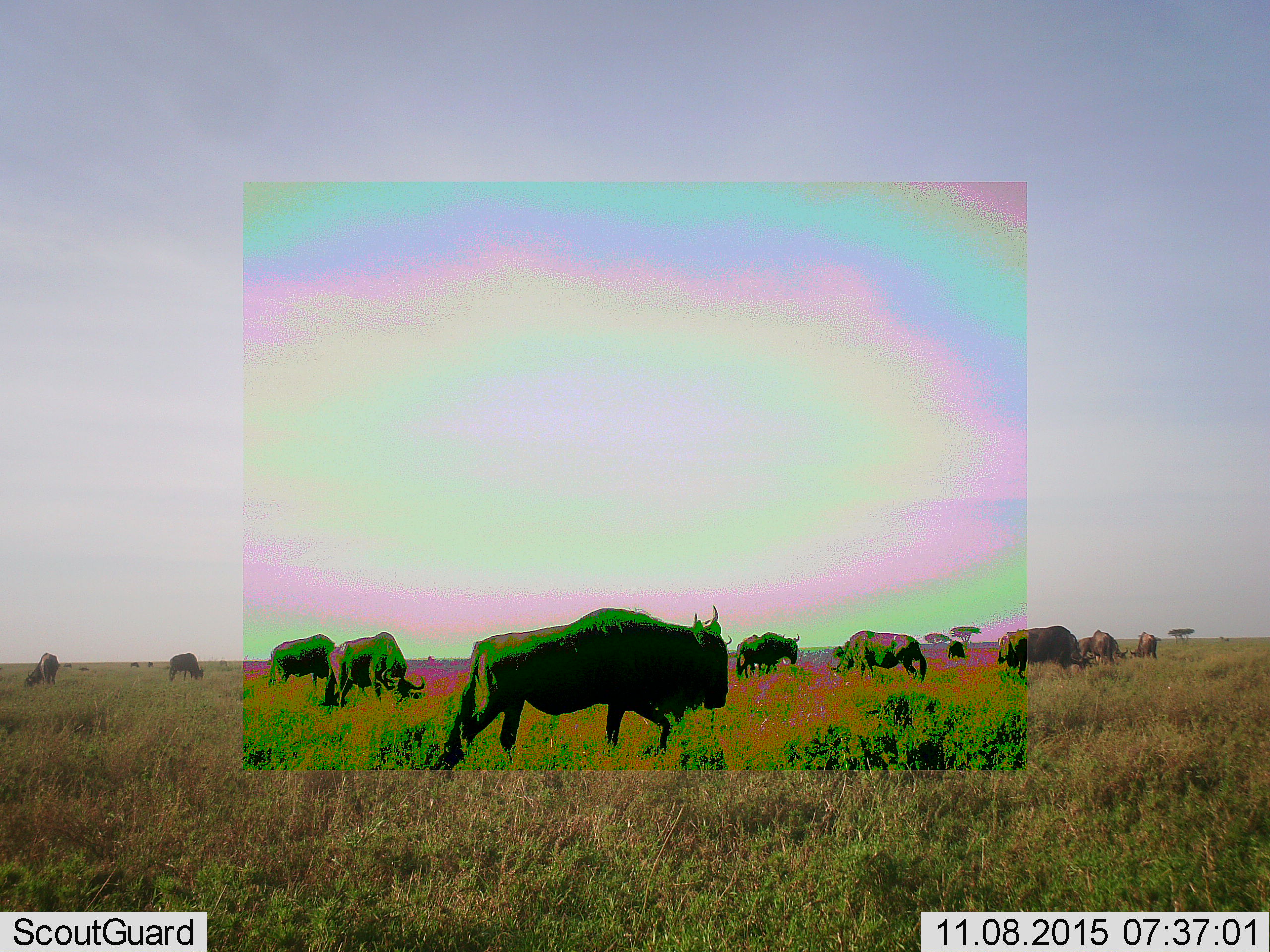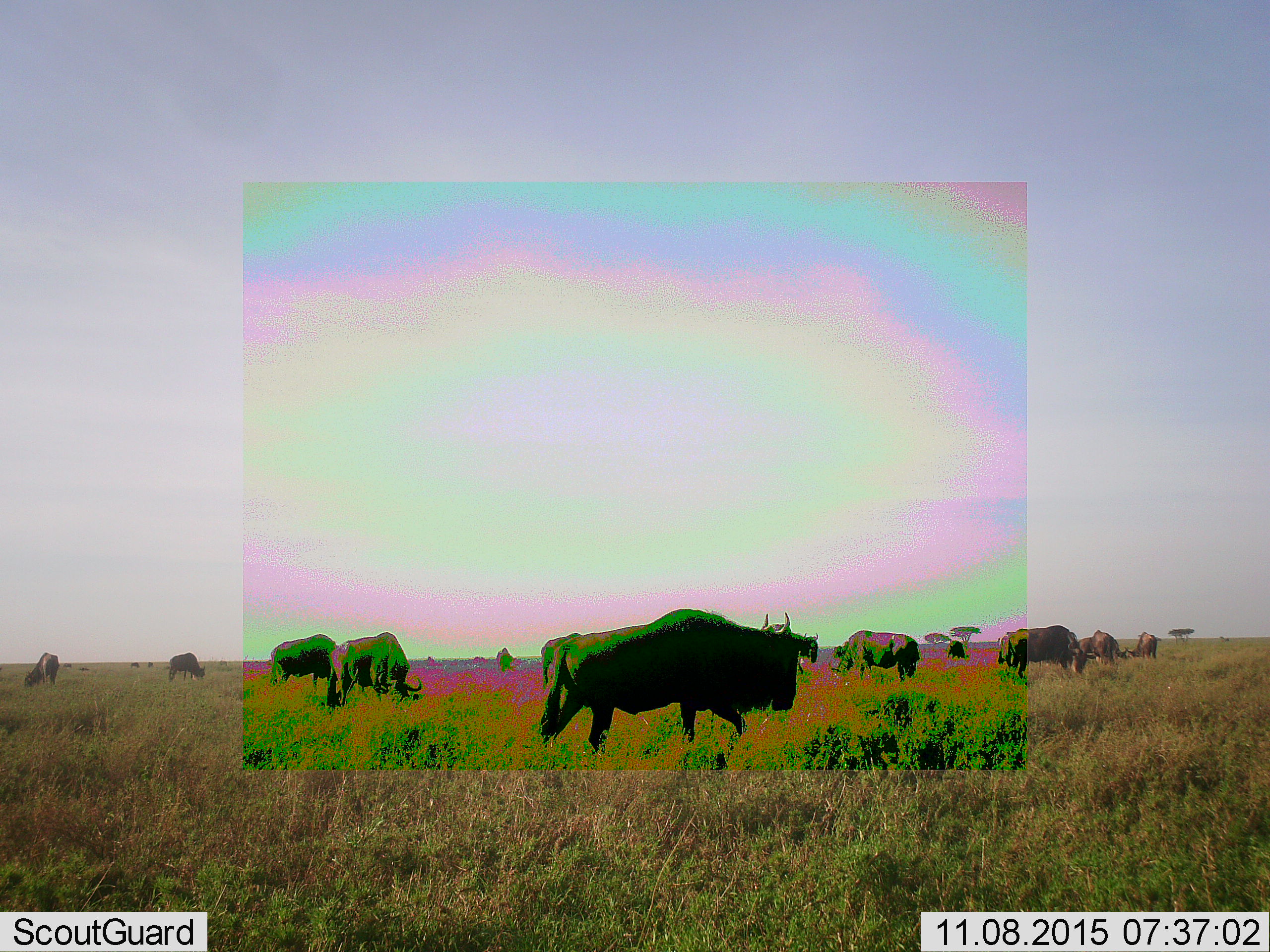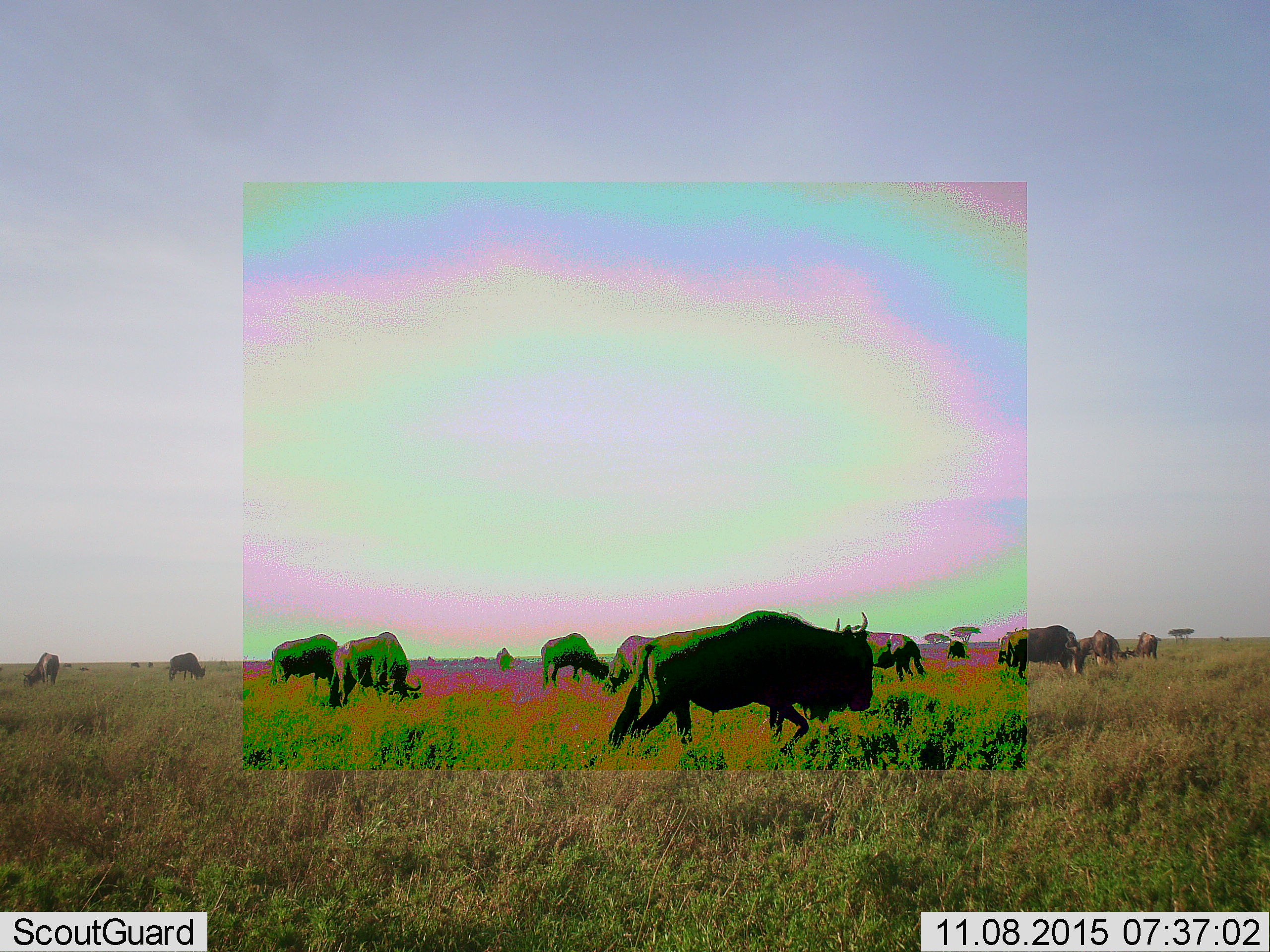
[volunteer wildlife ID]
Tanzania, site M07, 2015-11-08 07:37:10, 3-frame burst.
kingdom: Animalia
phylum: Chordata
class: Mammalia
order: Artiodactyla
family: Bovidae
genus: Connochaetes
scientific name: Connochaetes taurinus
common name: blue wildebeest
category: wildebeest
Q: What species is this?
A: Wildebeest (blue wildebeest) (Connochaetes taurinus).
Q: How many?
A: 11-50.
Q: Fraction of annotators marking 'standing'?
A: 22%.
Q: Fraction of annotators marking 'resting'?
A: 0%.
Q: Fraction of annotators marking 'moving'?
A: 89%.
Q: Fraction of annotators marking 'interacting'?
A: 0%.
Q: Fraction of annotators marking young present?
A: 0%.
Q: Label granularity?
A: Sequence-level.